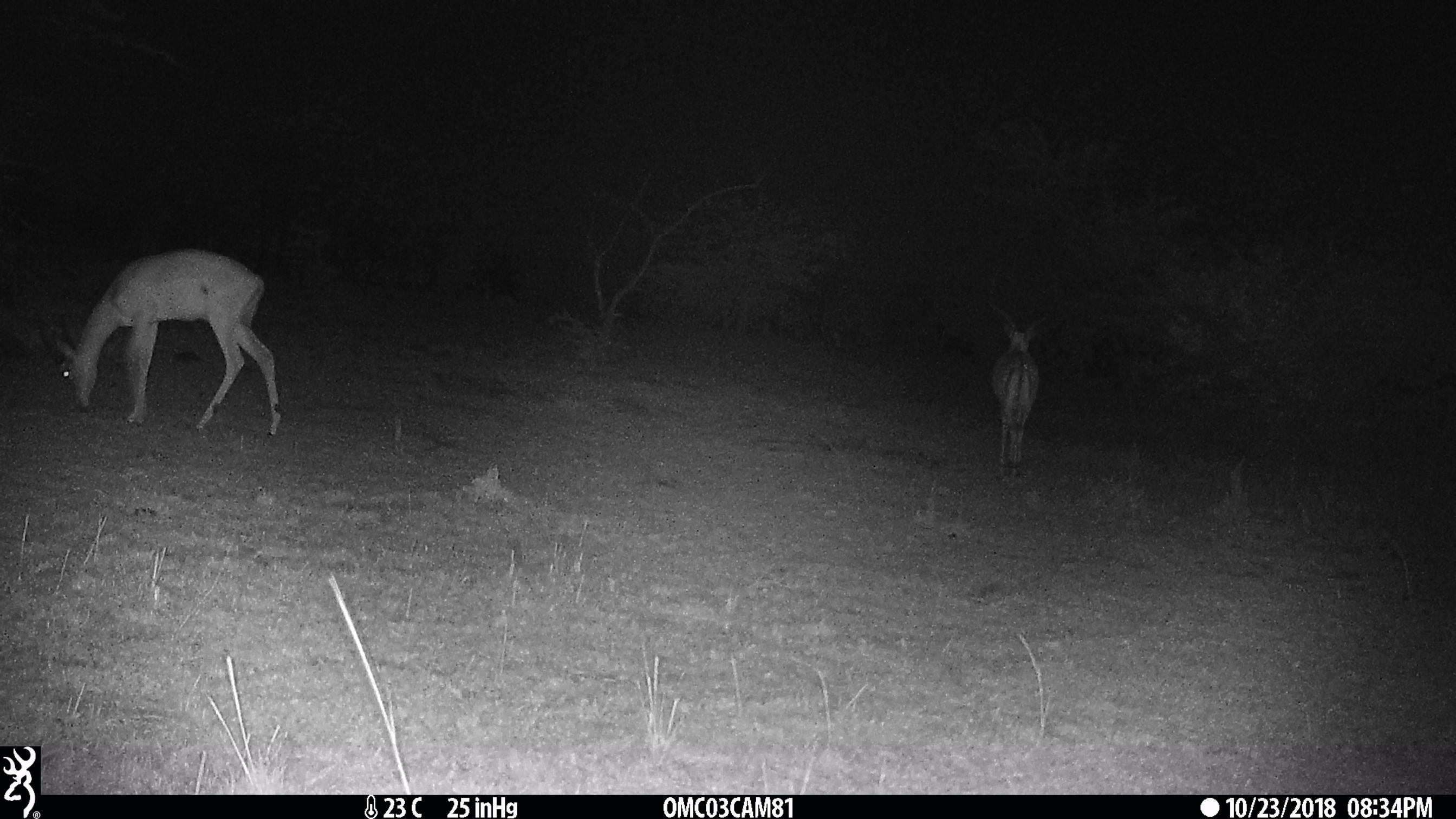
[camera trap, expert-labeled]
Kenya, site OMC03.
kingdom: Animalia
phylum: Chordata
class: Mammalia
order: Artiodactyla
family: Bovidae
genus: Aepyceros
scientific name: Aepyceros melampus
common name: impala